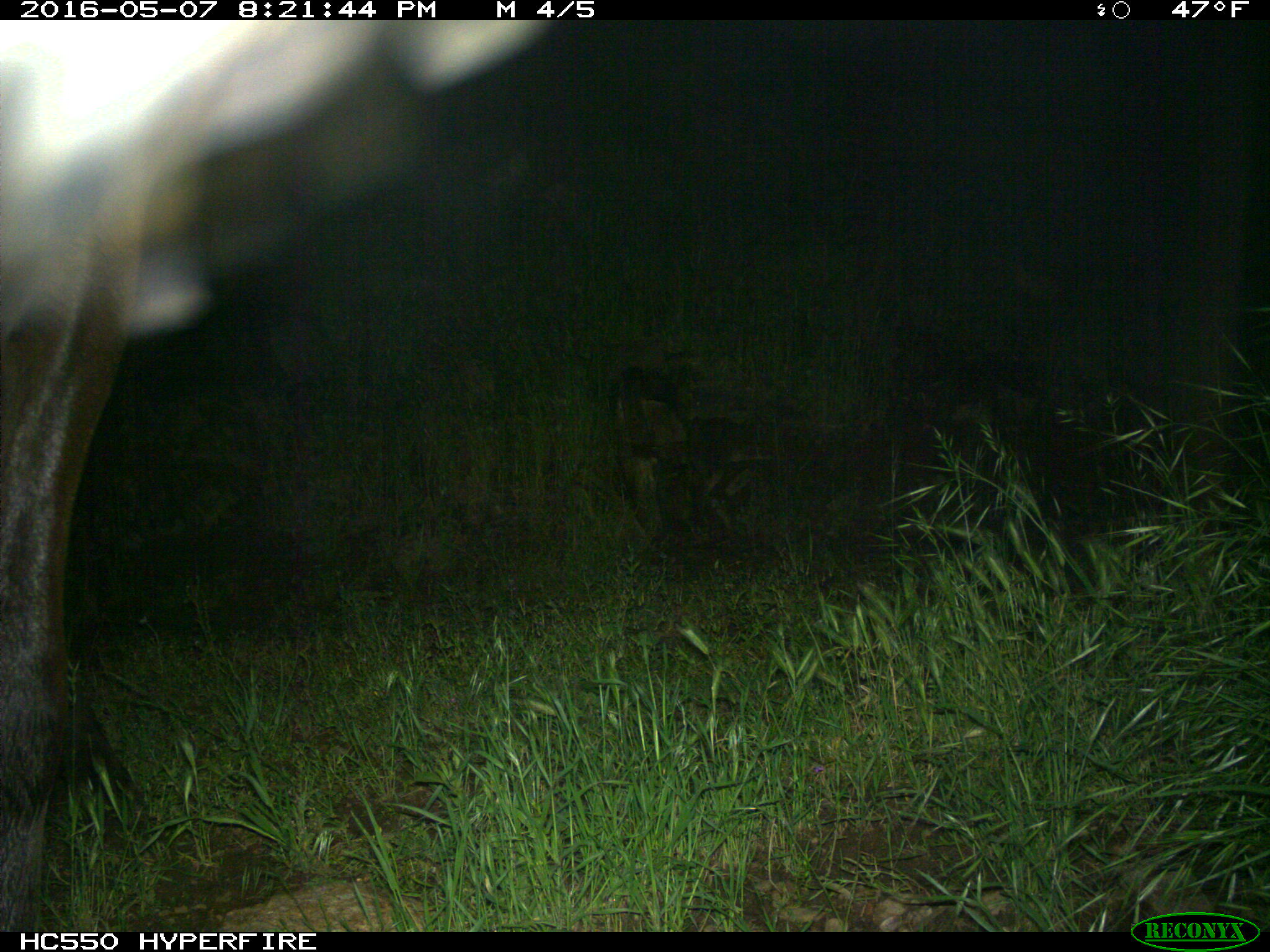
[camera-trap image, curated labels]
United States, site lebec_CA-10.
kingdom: Animalia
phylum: Chordata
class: Mammalia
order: Artiodactyla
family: Cervidae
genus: Cervus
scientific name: Cervus canadensis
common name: elk